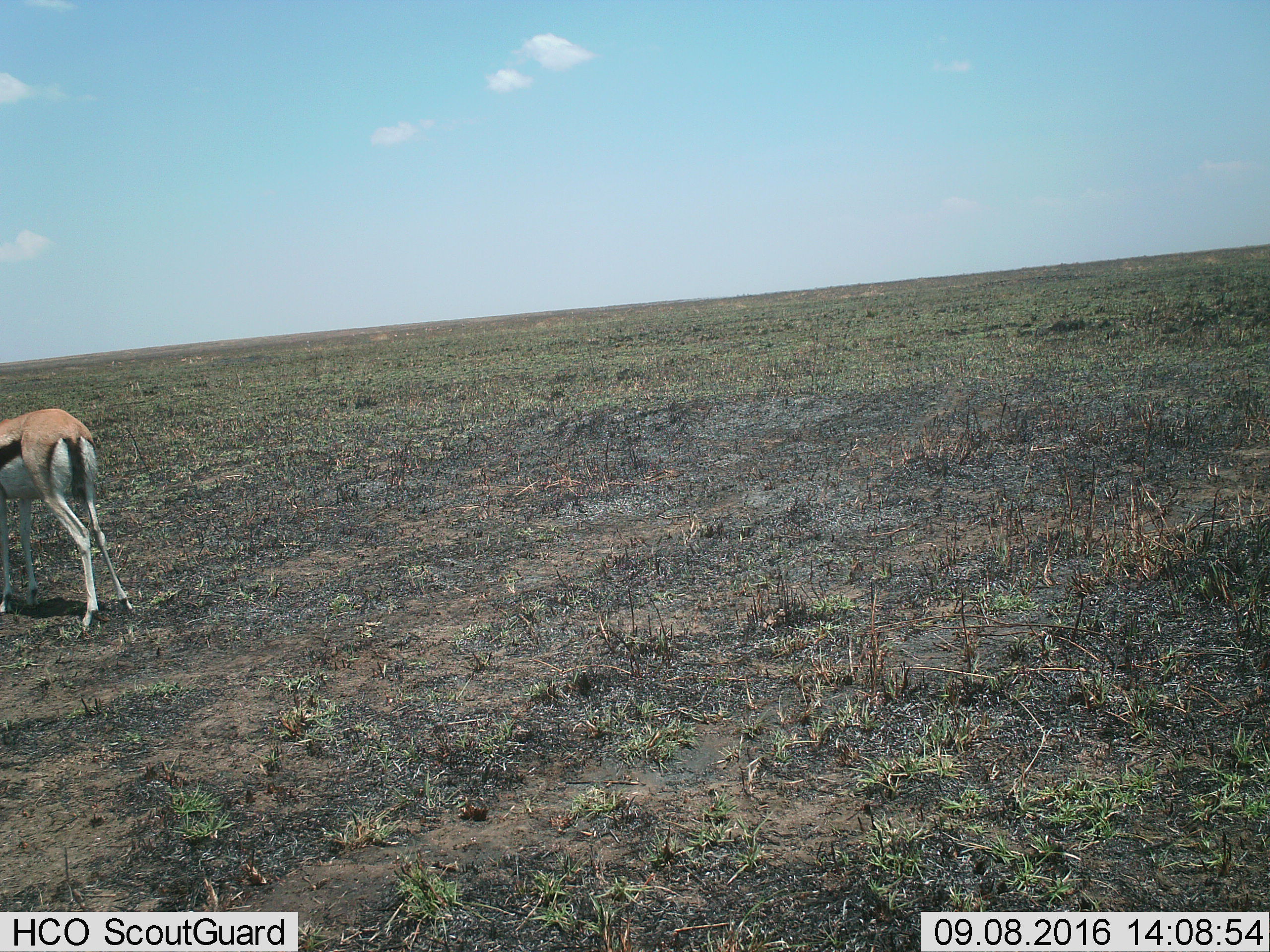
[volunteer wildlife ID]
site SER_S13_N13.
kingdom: Animalia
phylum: Chordata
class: Mammalia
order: Artiodactyla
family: Bovidae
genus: Eudorcas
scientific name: Eudorcas thomsonii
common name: thomson's gazelle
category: gazellethomsons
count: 1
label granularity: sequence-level